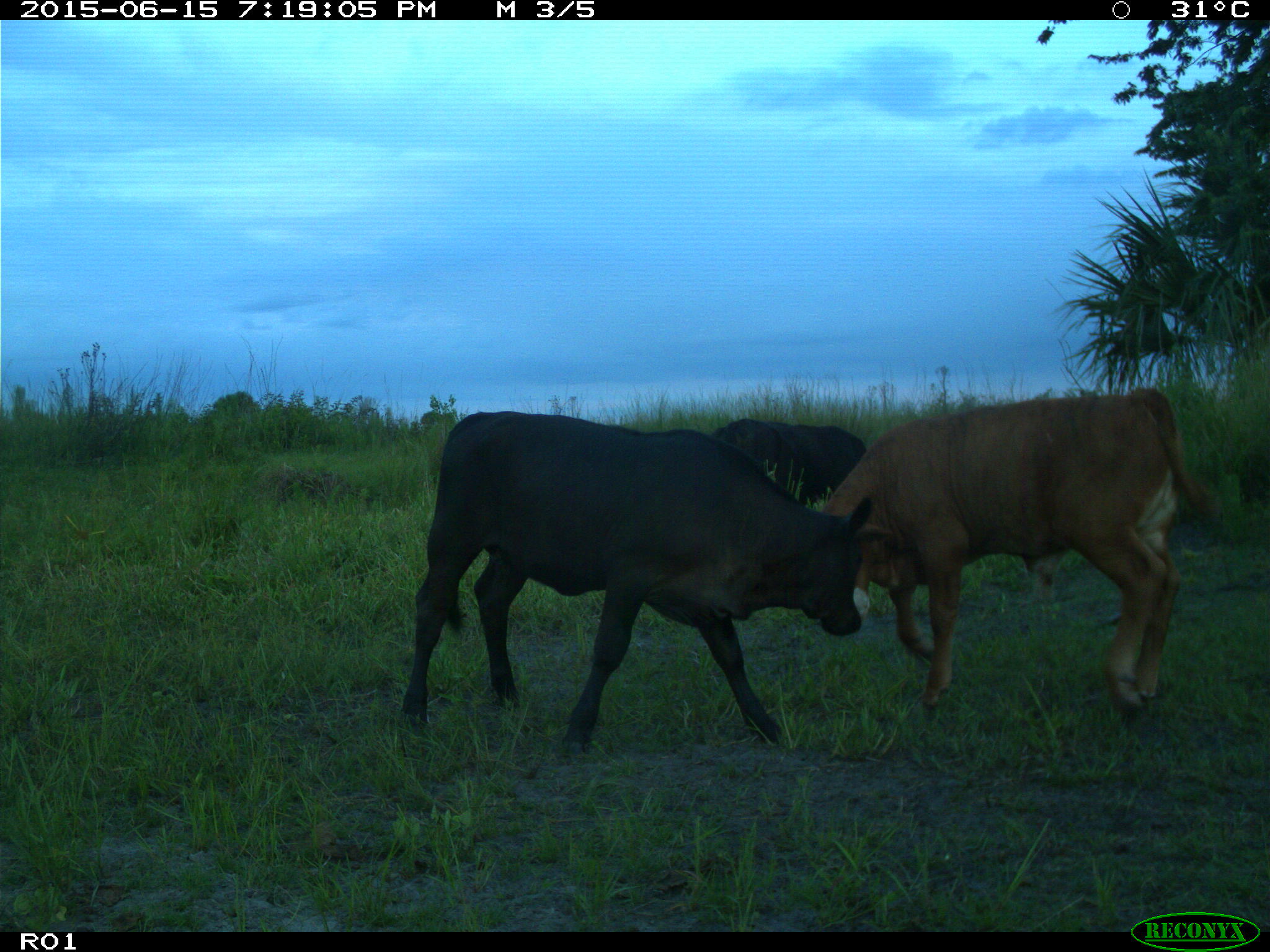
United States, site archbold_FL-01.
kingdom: Animalia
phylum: Chordata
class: Mammalia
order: Artiodactyla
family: Bovidae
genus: Bos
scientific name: Bos taurus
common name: domestic cow